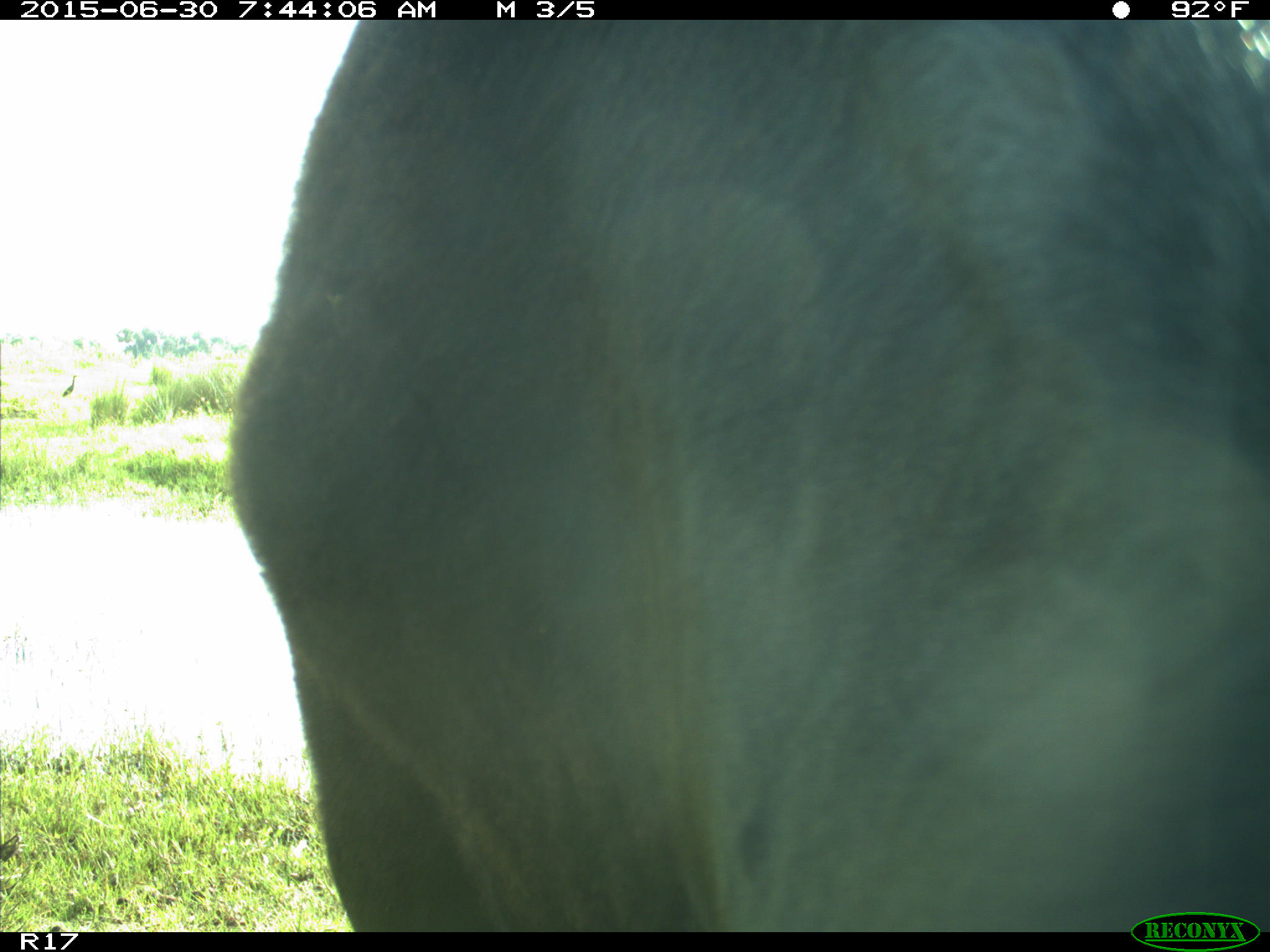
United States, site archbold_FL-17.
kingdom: Animalia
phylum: Chordata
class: Mammalia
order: Artiodactyla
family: Bovidae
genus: Bos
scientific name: Bos taurus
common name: domestic cow